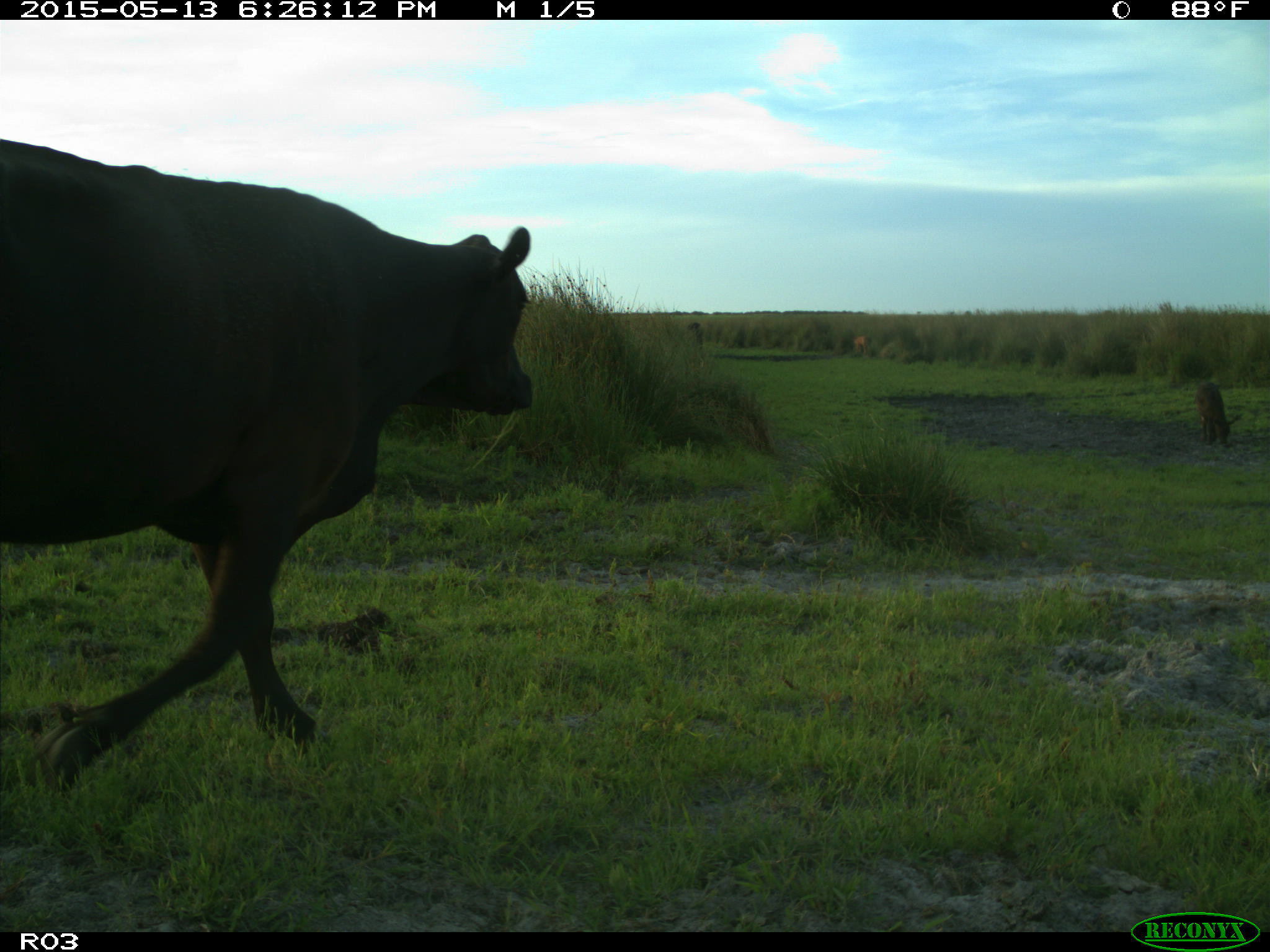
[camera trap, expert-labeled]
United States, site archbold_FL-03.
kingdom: Animalia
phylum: Chordata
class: Mammalia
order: Artiodactyla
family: Bovidae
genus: Bos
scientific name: Bos taurus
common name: domestic cow